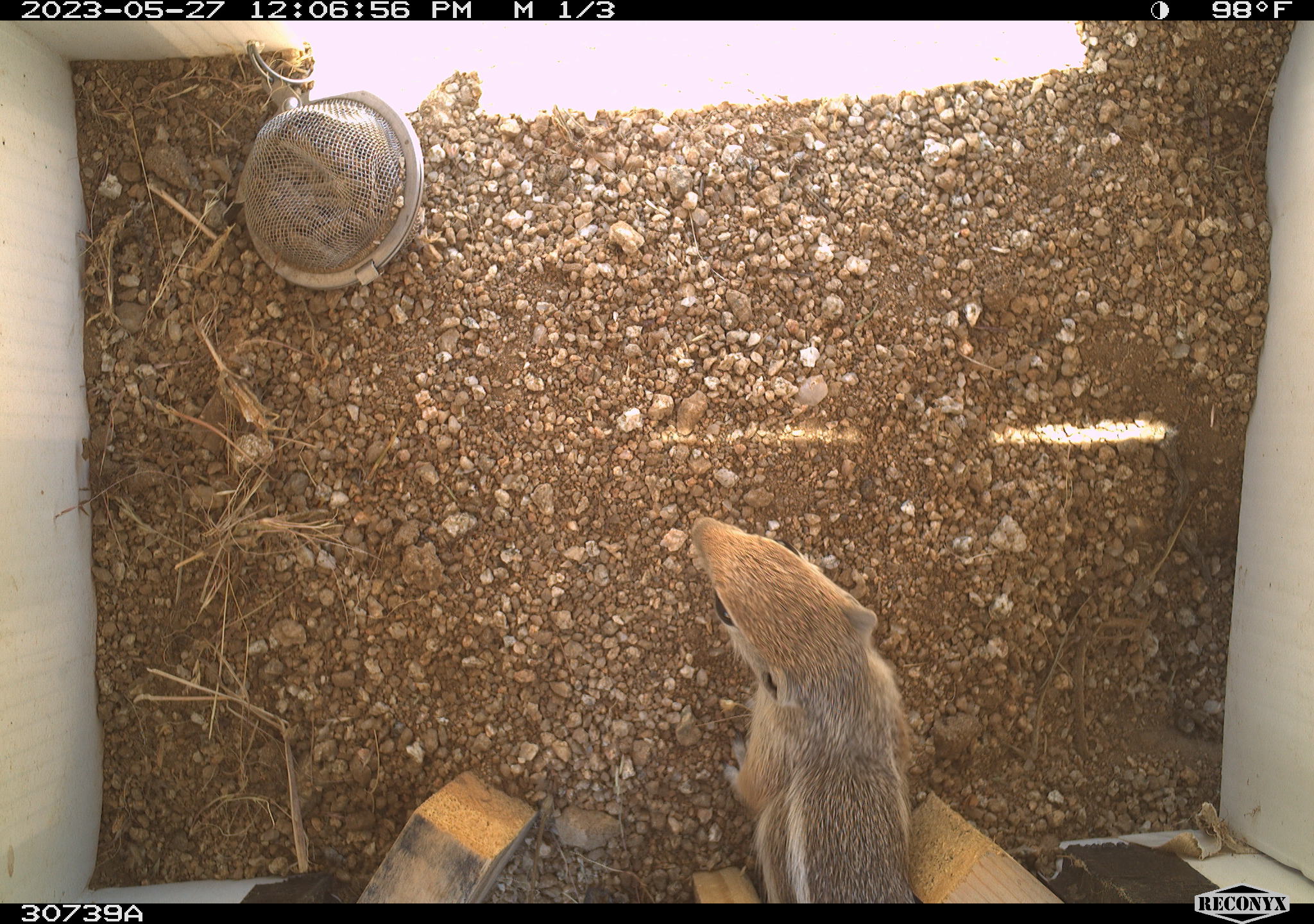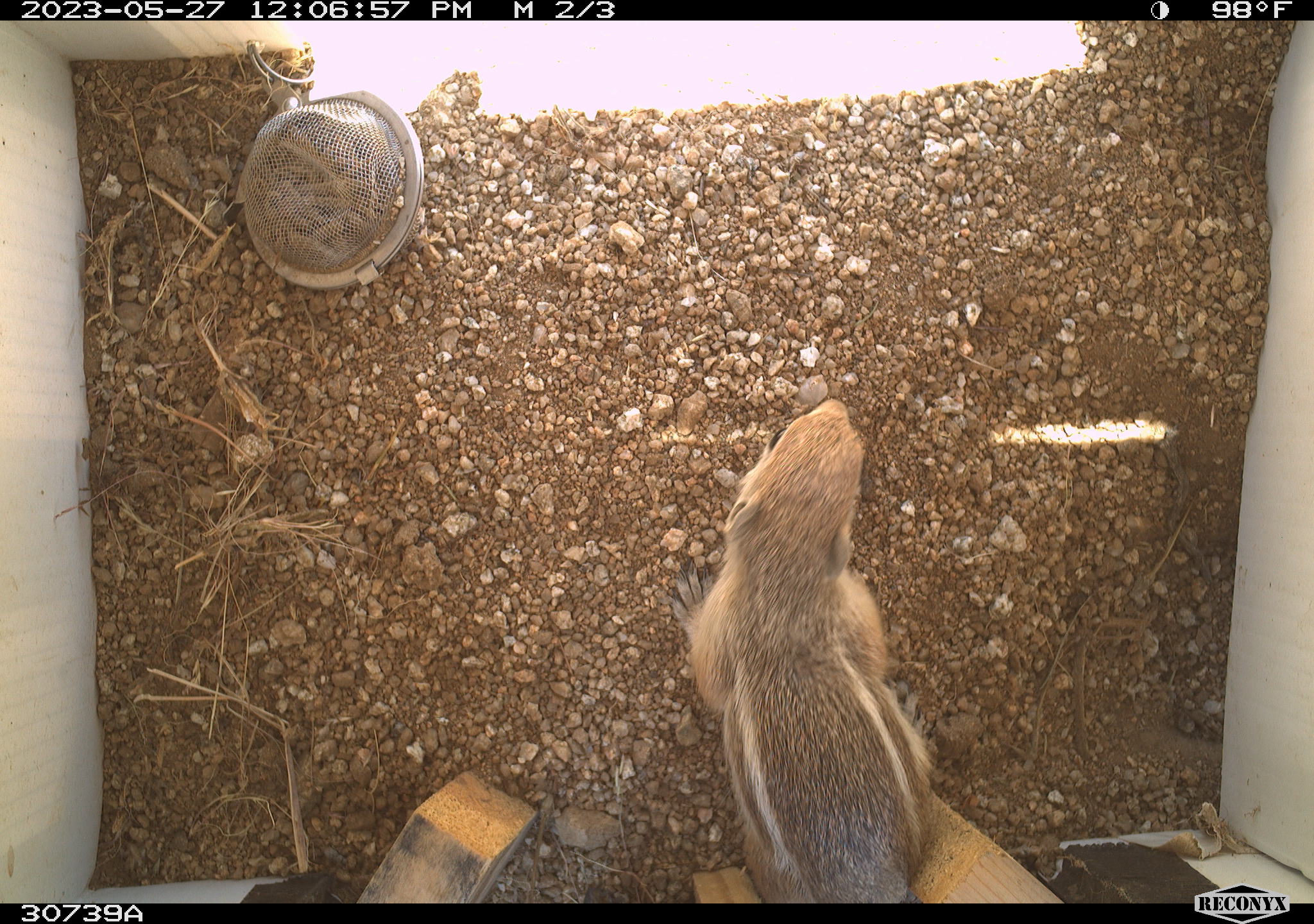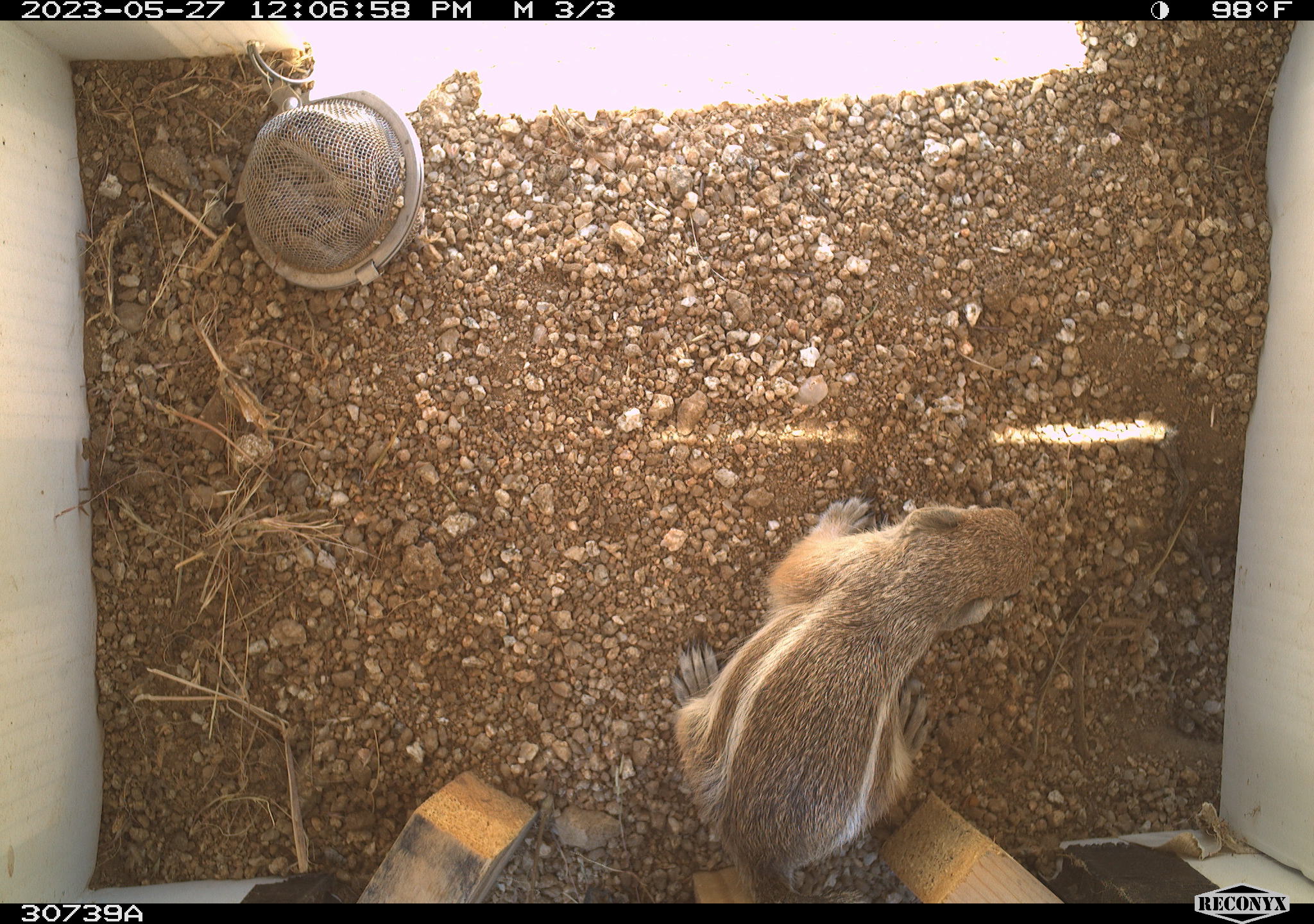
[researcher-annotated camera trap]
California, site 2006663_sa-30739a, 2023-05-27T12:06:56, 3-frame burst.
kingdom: Animalia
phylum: Chordata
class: Mammalia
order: Rodentia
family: Sciuridae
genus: Ammospermophilus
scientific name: Ammospermophilus leucurus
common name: white-tailed antelope squirrel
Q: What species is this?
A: White-tailed antelope squirrel (Ammospermophilus leucurus).